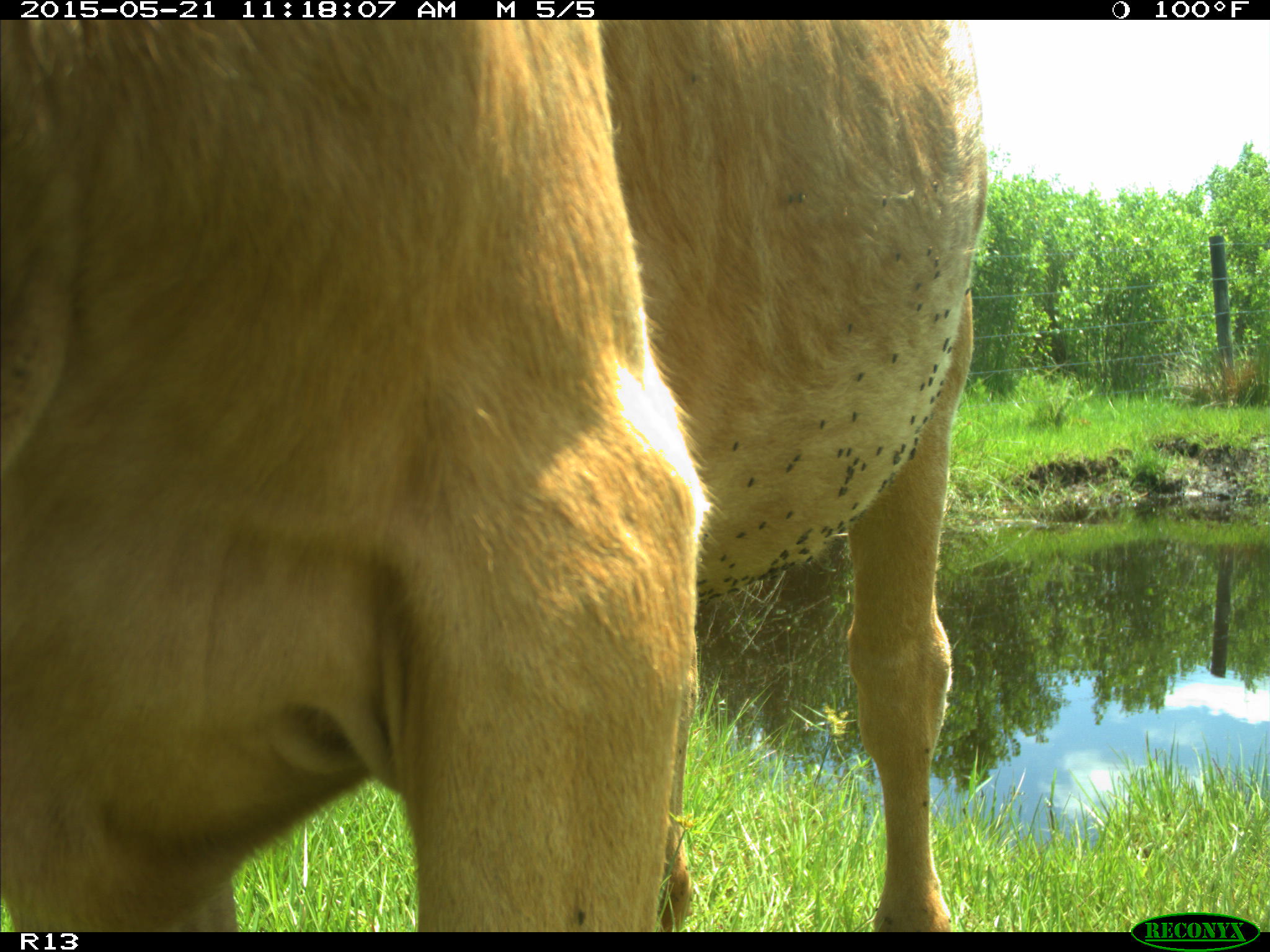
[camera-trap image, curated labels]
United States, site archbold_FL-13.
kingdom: Animalia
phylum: Chordata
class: Mammalia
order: Artiodactyla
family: Bovidae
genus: Bos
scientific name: Bos taurus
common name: domestic cow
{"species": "Bos taurus (domestic cow)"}